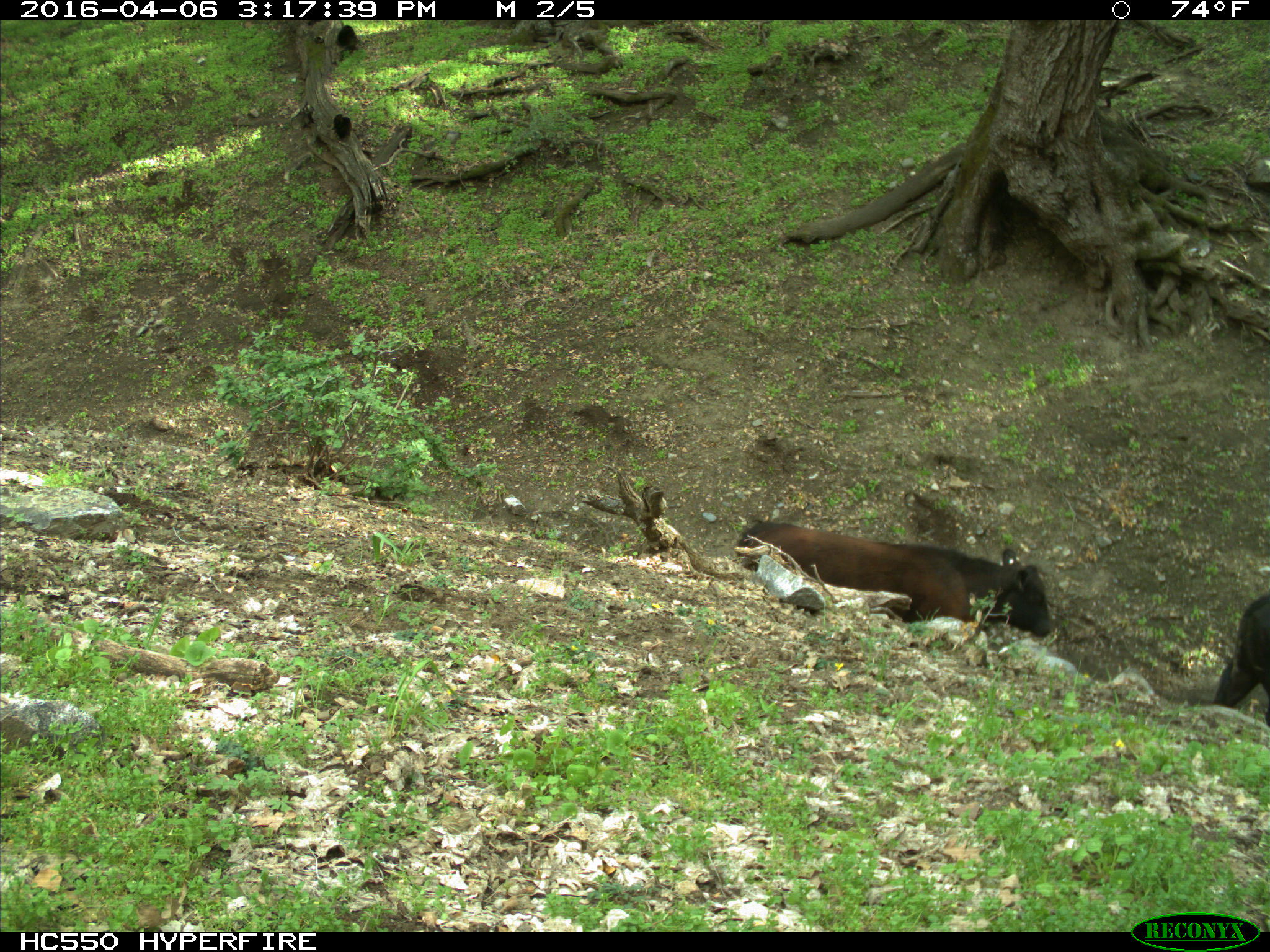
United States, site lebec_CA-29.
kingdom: Animalia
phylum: Chordata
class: Mammalia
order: Artiodactyla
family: Bovidae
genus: Bos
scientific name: Bos taurus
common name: domestic cow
Bos taurus (domestic cow).